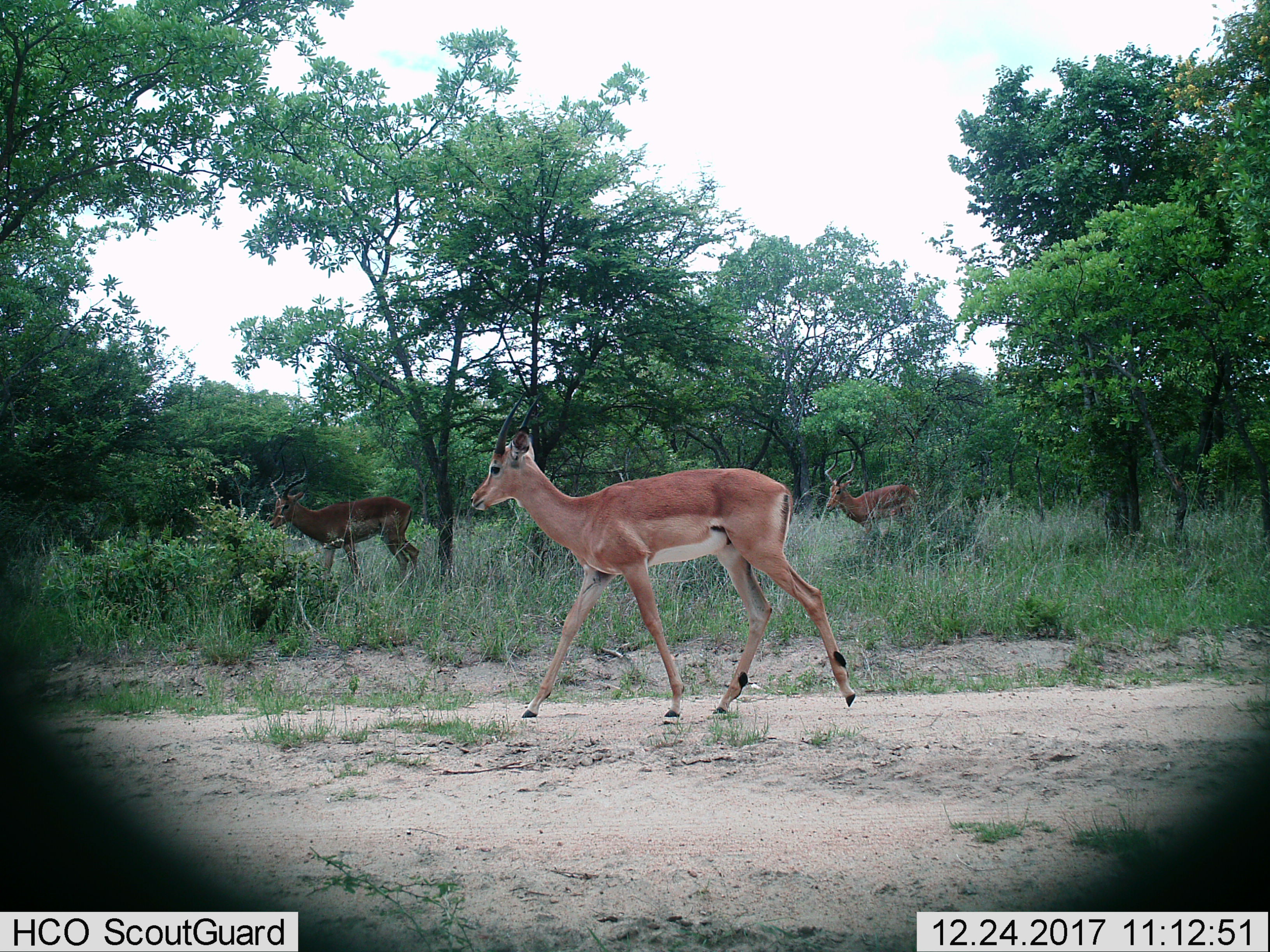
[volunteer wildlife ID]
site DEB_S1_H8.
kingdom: Animalia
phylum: Chordata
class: Mammalia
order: Artiodactyla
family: Bovidae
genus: Aepyceros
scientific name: Aepyceros melampus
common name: impala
Impala (Aepyceros melampus), count 3. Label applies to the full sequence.